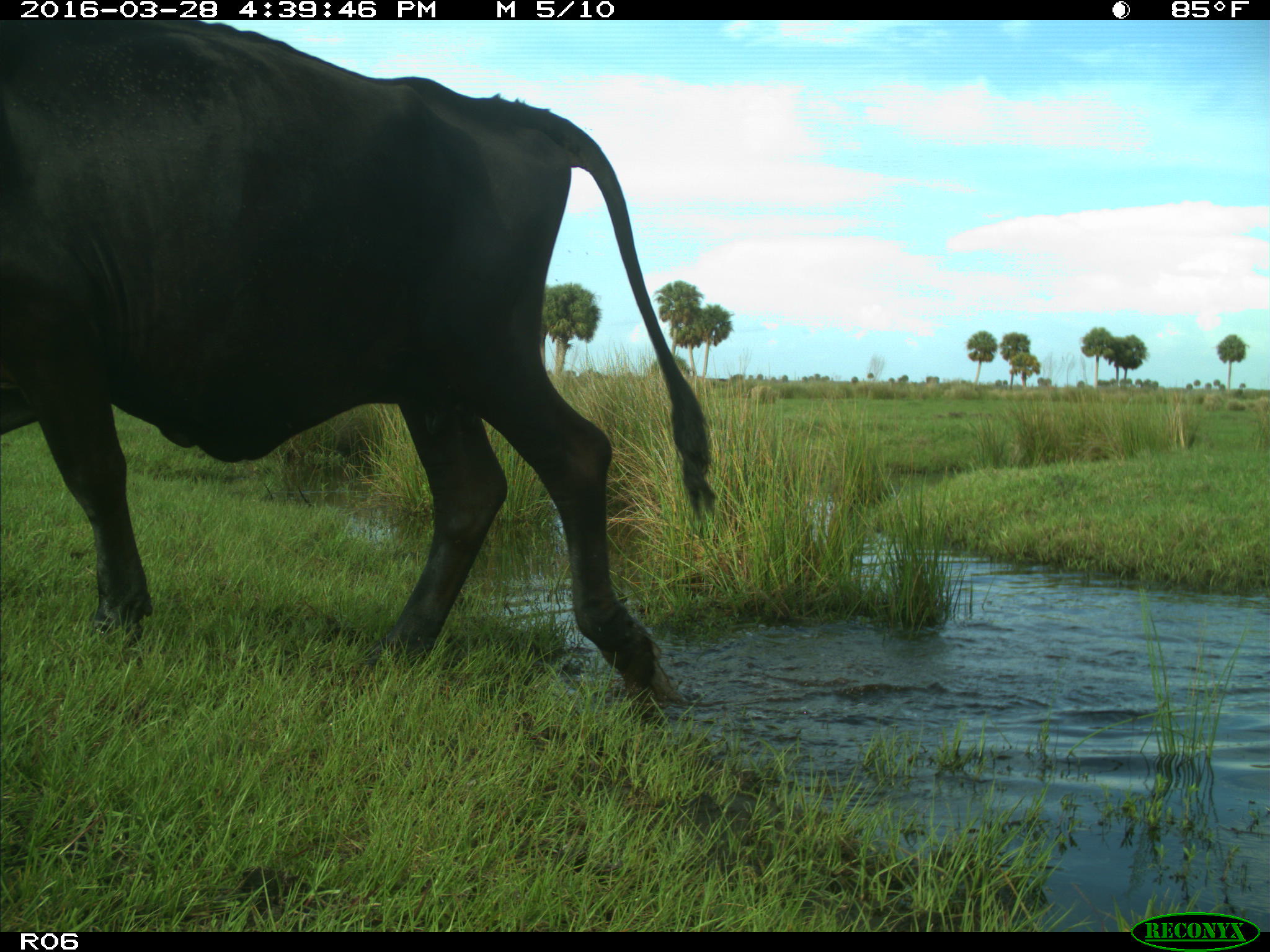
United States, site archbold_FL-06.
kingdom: Animalia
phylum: Chordata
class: Mammalia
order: Artiodactyla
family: Bovidae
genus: Bos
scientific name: Bos taurus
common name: domestic cow